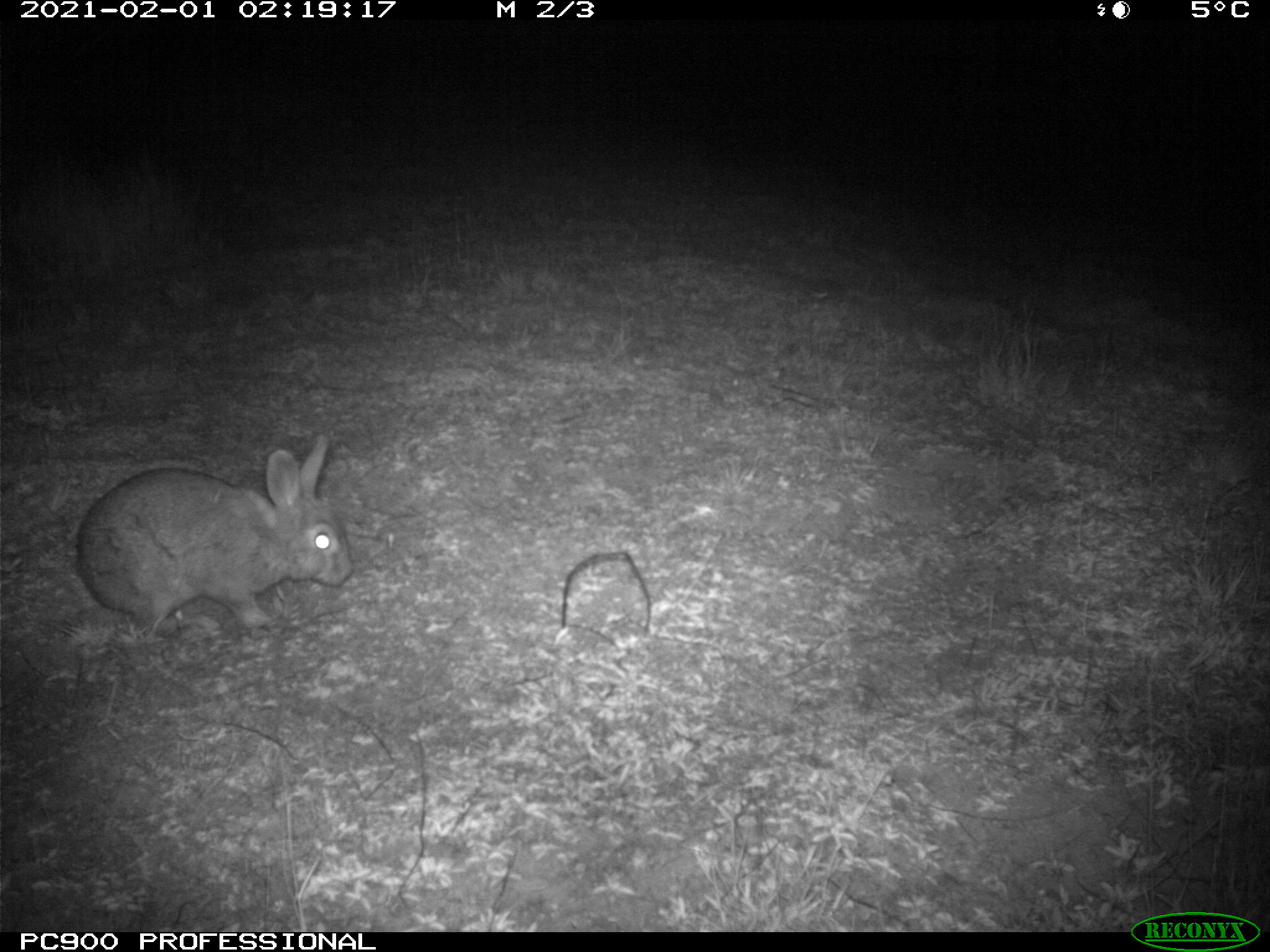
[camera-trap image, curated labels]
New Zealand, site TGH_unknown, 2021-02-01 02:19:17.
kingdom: Animalia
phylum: Chordata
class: Mammalia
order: Lagomorpha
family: Leporidae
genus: Oryctolagus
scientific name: Oryctolagus cuniculus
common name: european rabbit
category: rabbit